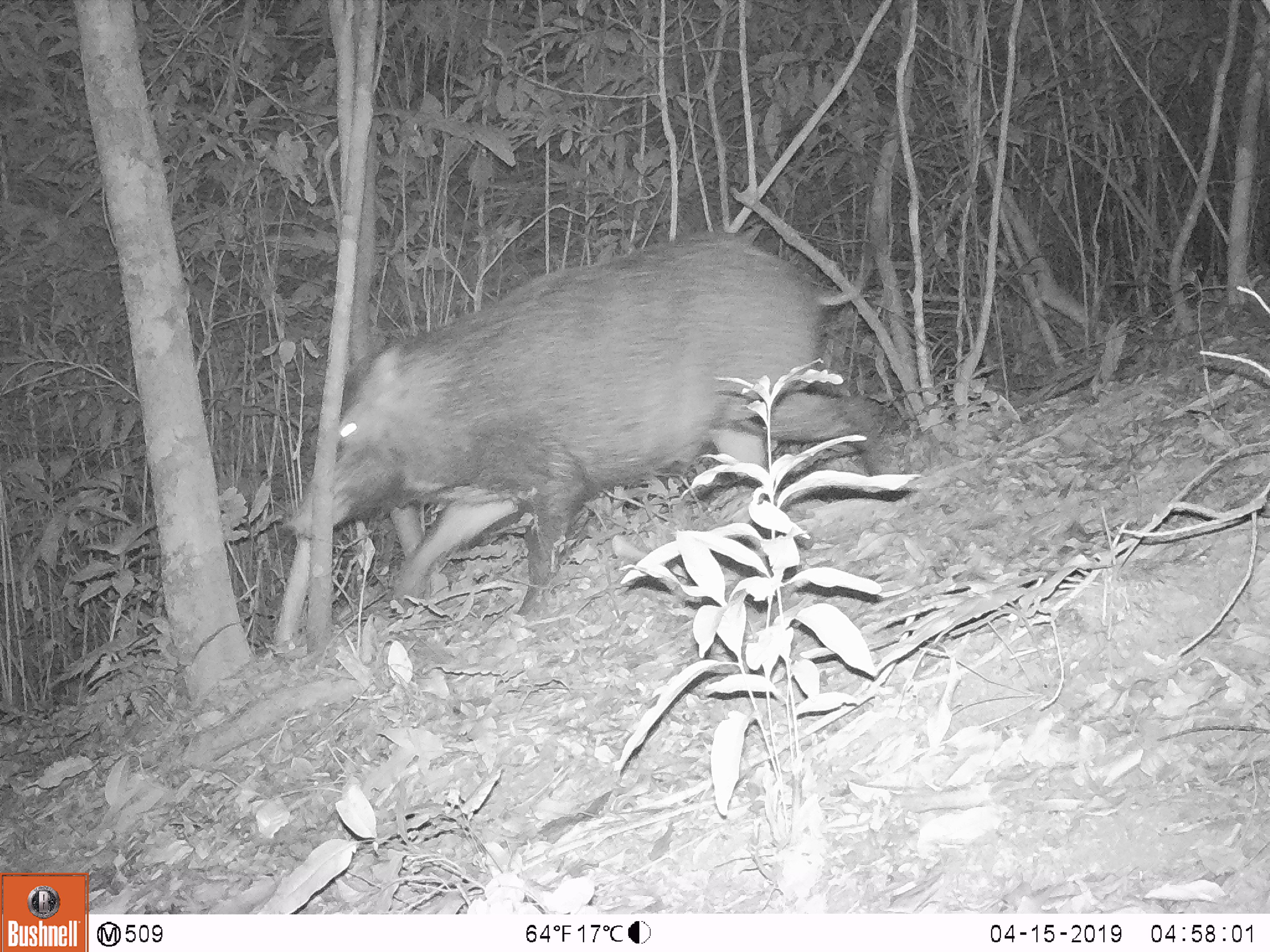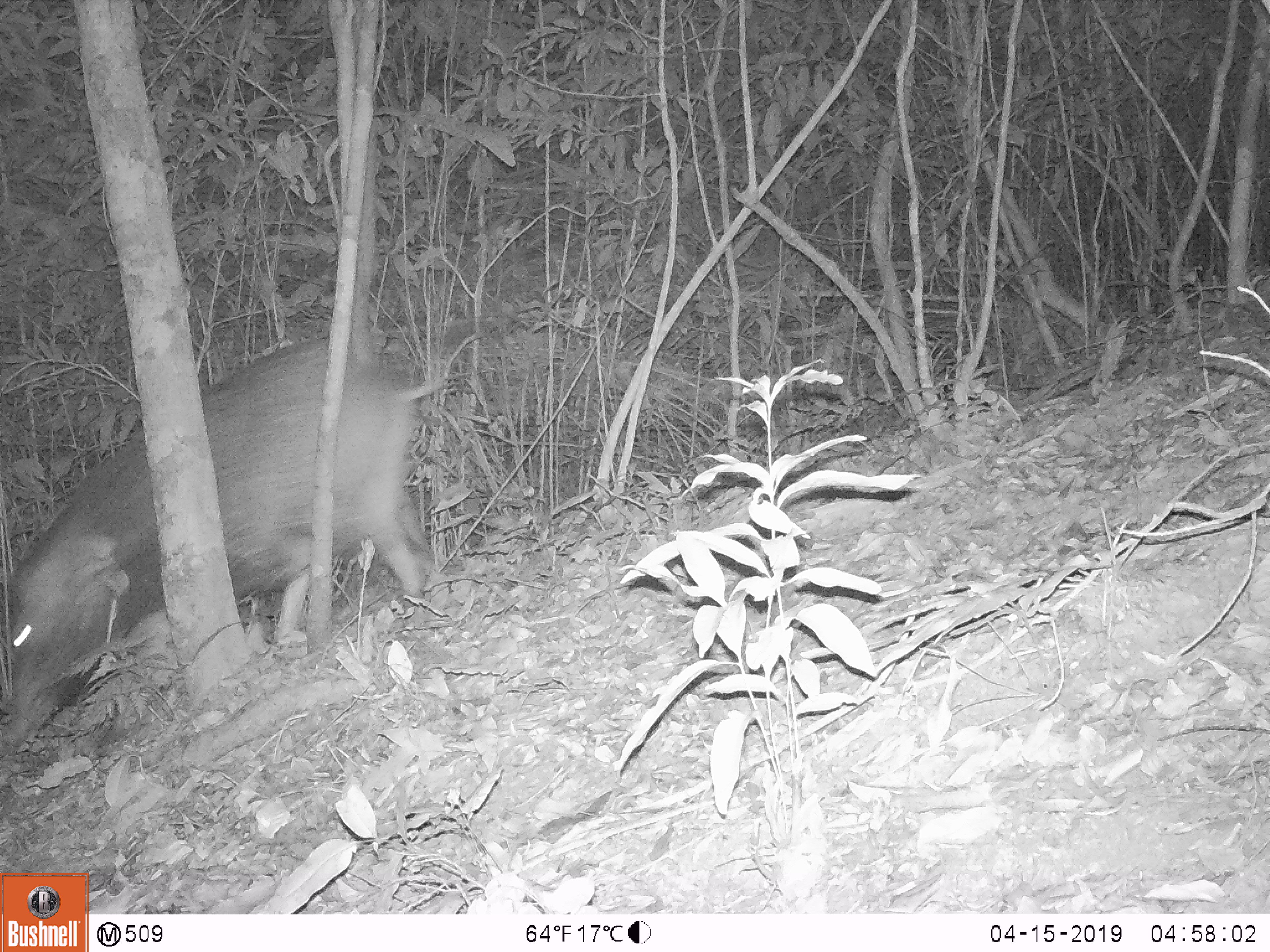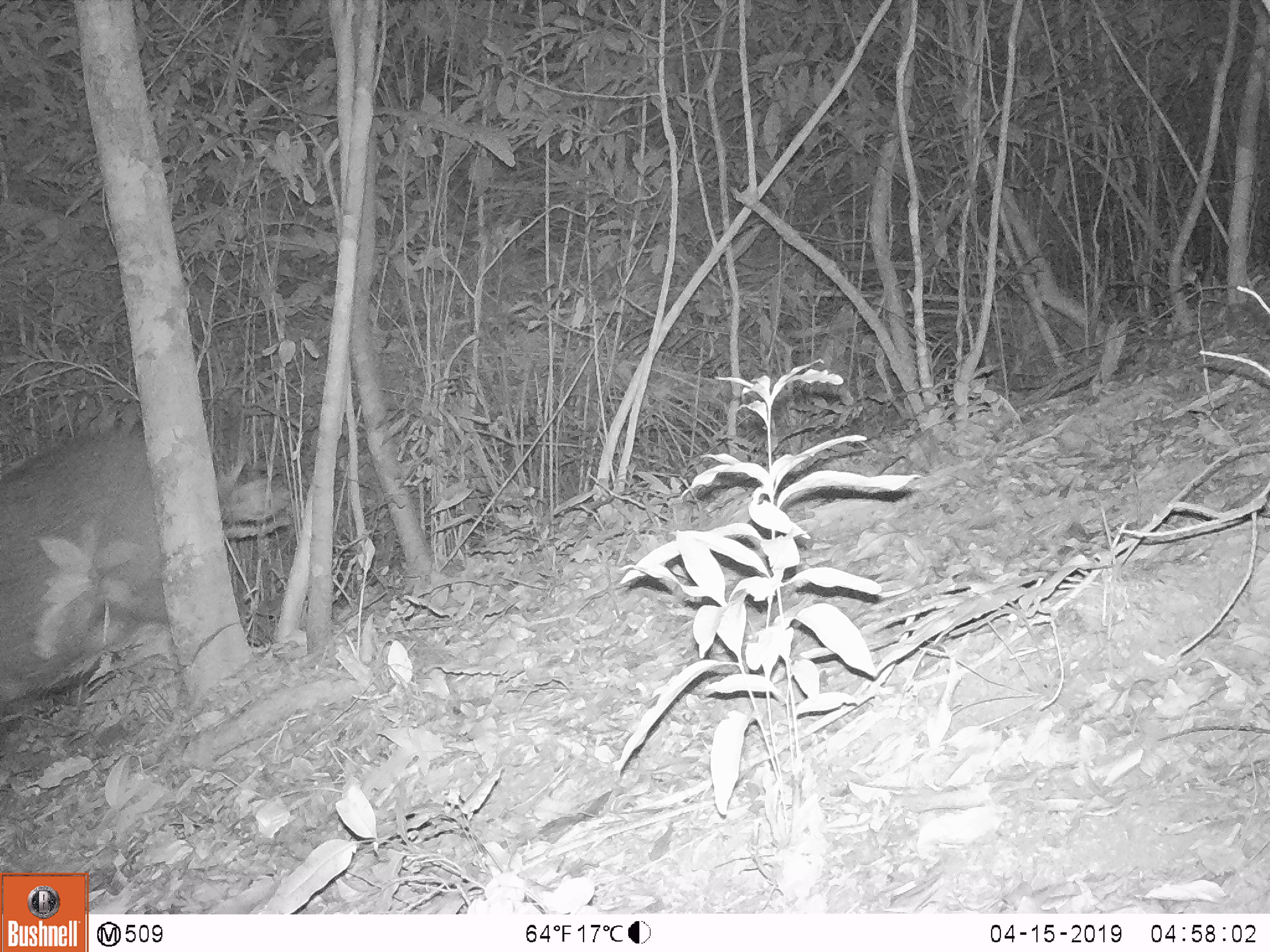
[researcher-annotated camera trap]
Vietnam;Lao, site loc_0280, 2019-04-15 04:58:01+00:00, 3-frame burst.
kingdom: Animalia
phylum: Chordata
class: Mammalia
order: Artiodactyla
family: Suidae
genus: Sus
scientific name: Sus scrofa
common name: eurasian wild pig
Eurasian wild pig (Sus scrofa). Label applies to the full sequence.